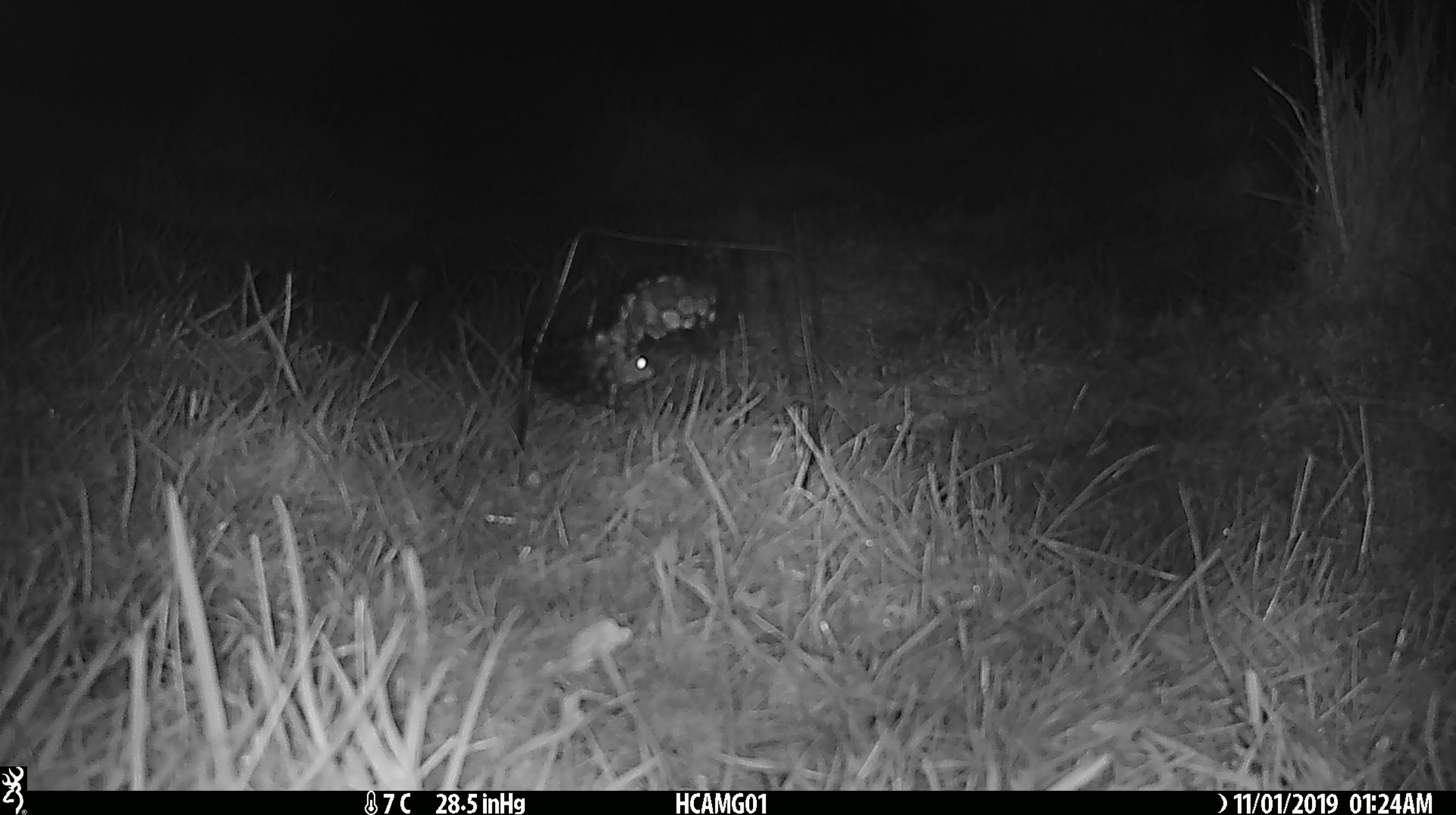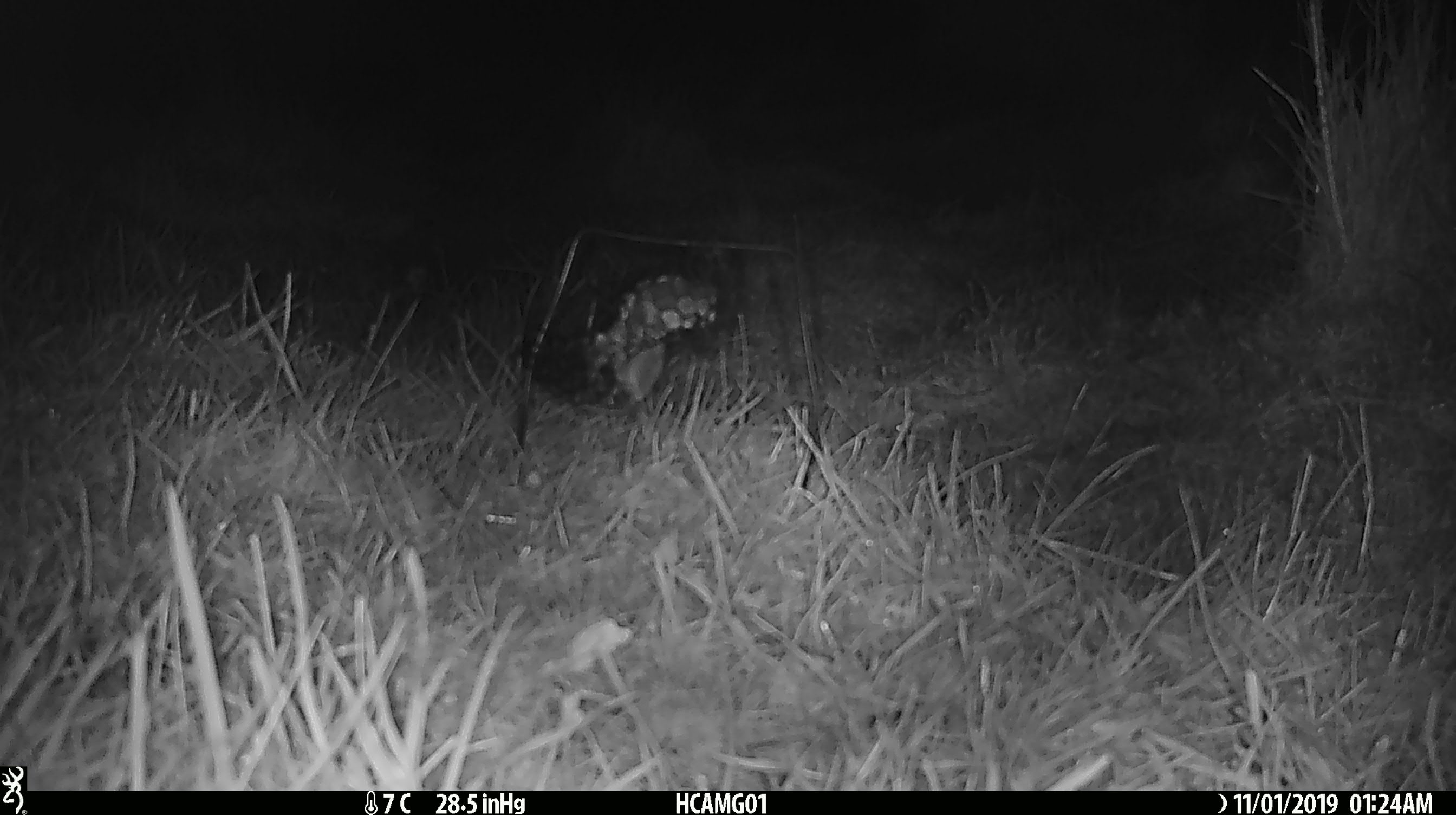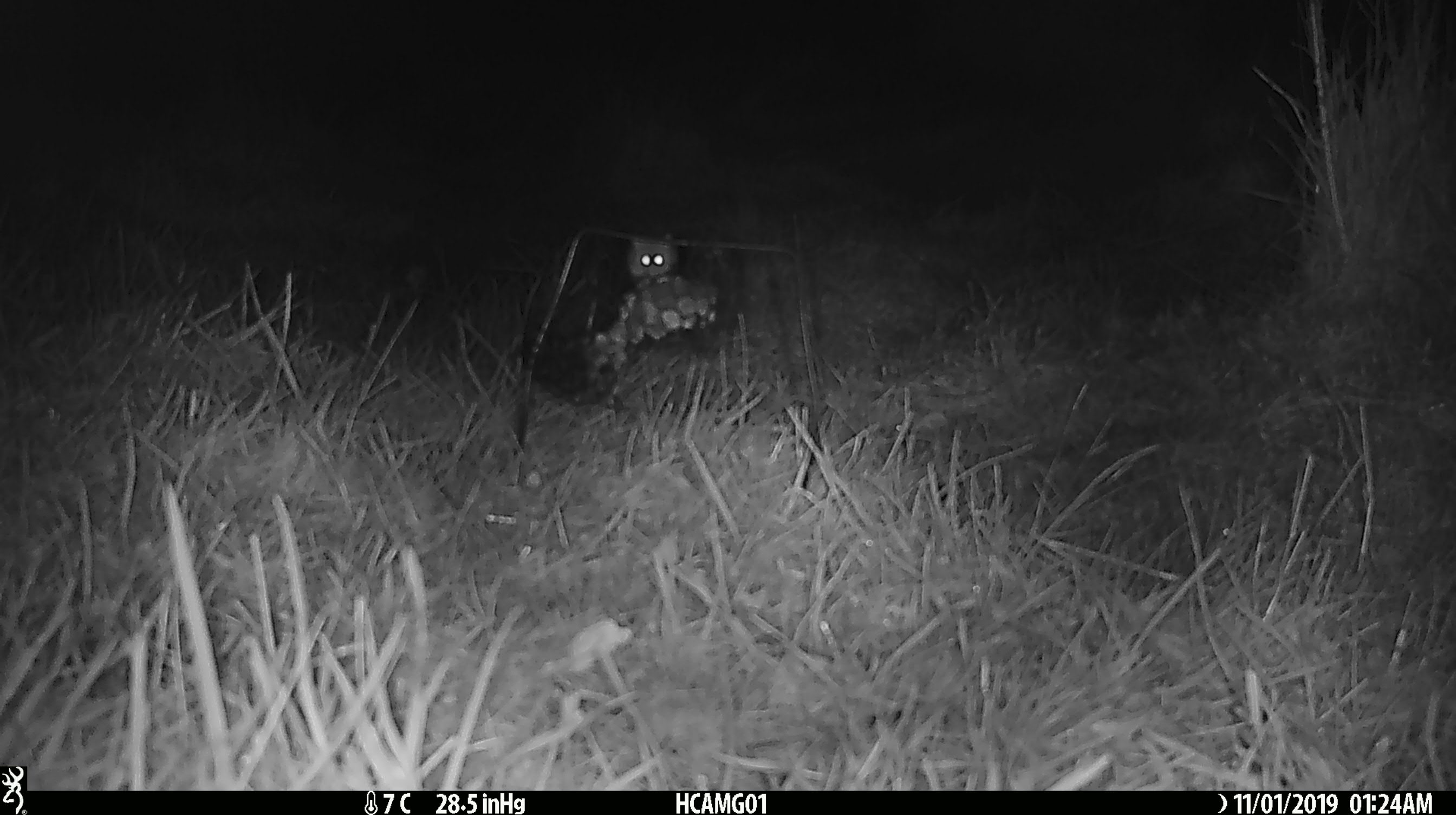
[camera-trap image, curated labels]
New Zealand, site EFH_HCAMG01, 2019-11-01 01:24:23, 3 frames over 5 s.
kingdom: Animalia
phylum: Chordata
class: Mammalia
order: Rodentia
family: Muridae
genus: Mus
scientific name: Mus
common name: mouse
Mouse (Mus).